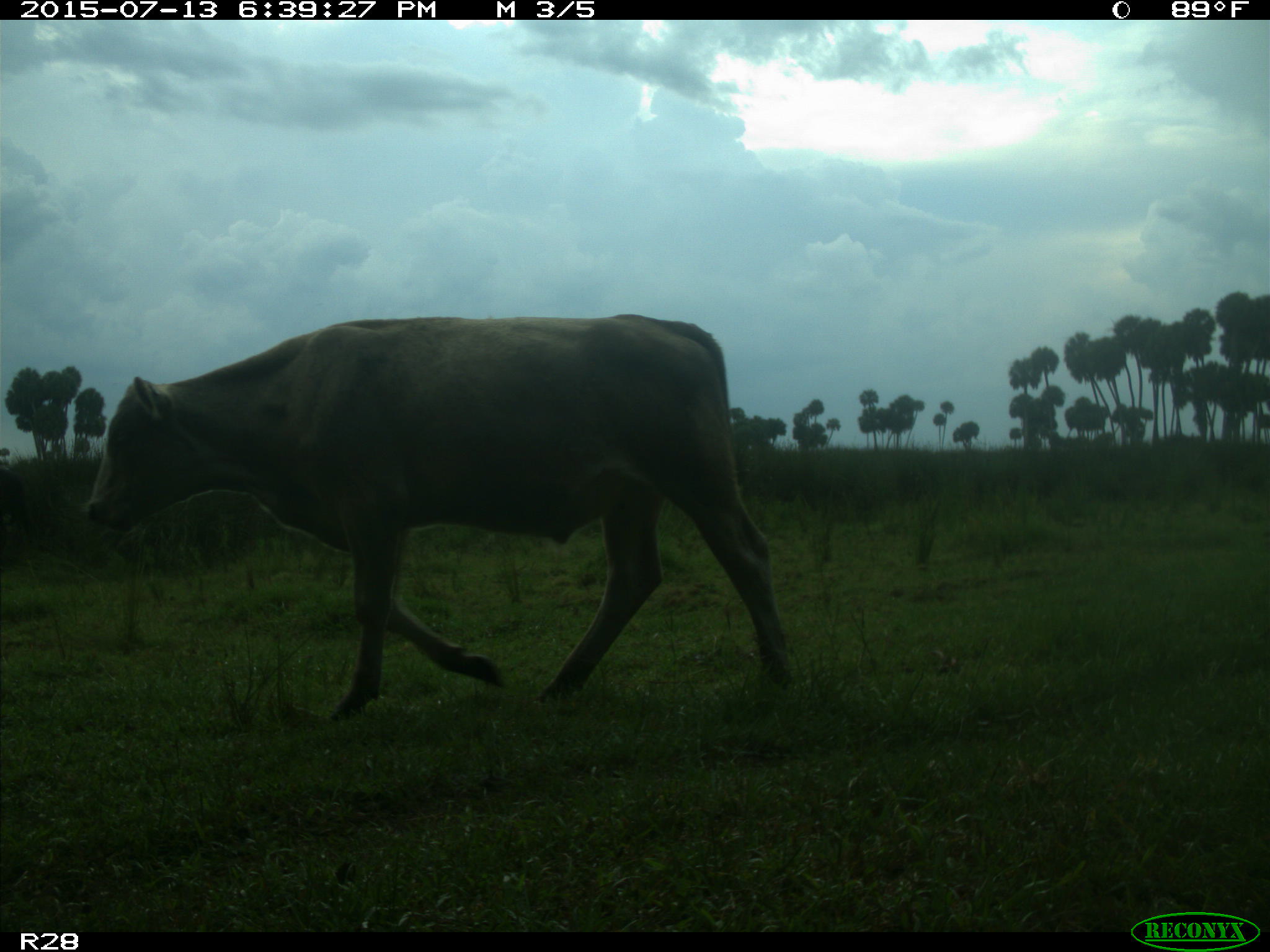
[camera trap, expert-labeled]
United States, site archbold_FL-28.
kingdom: Animalia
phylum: Chordata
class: Mammalia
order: Artiodactyla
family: Bovidae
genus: Bos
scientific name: Bos taurus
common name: domestic cow